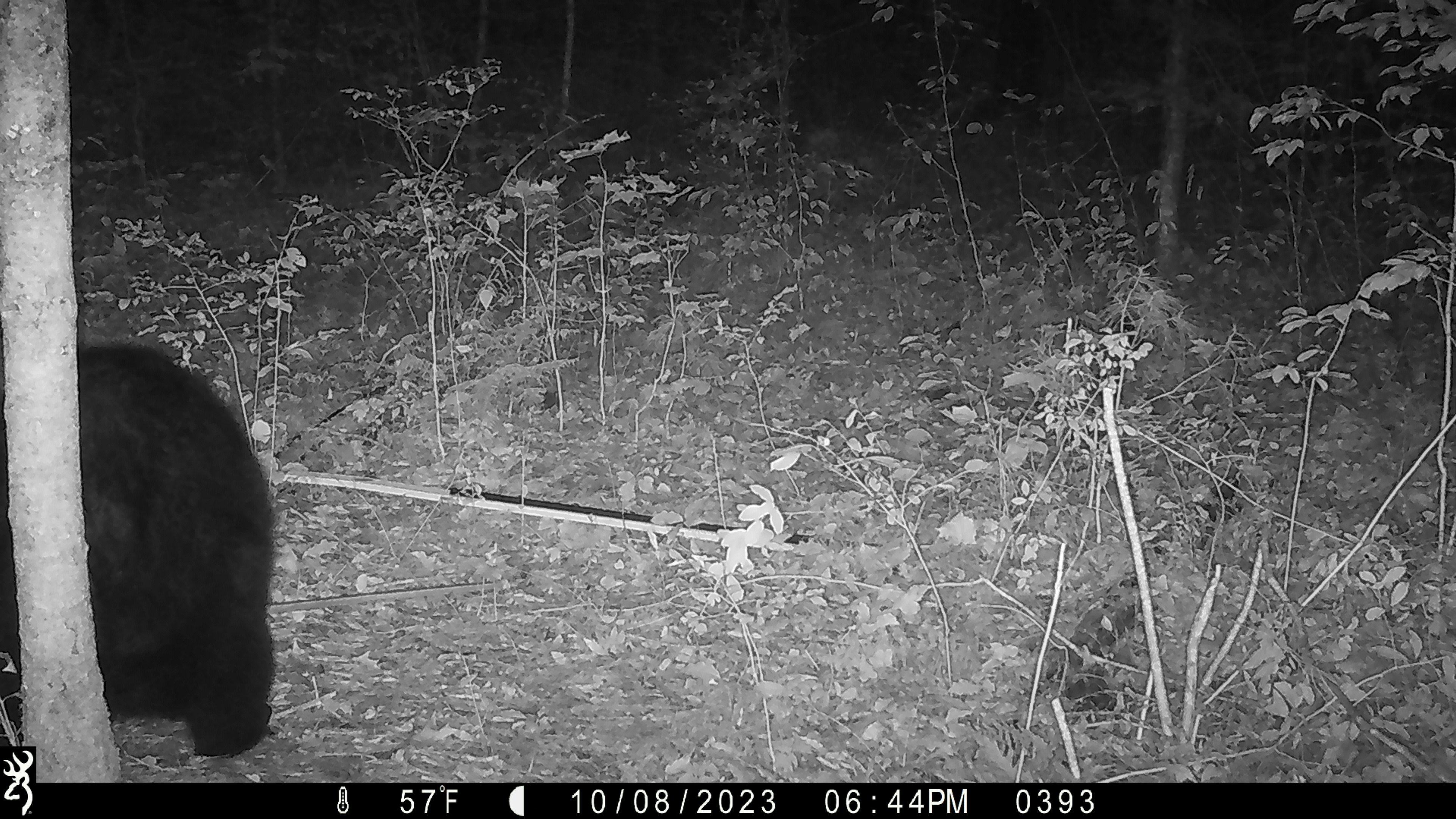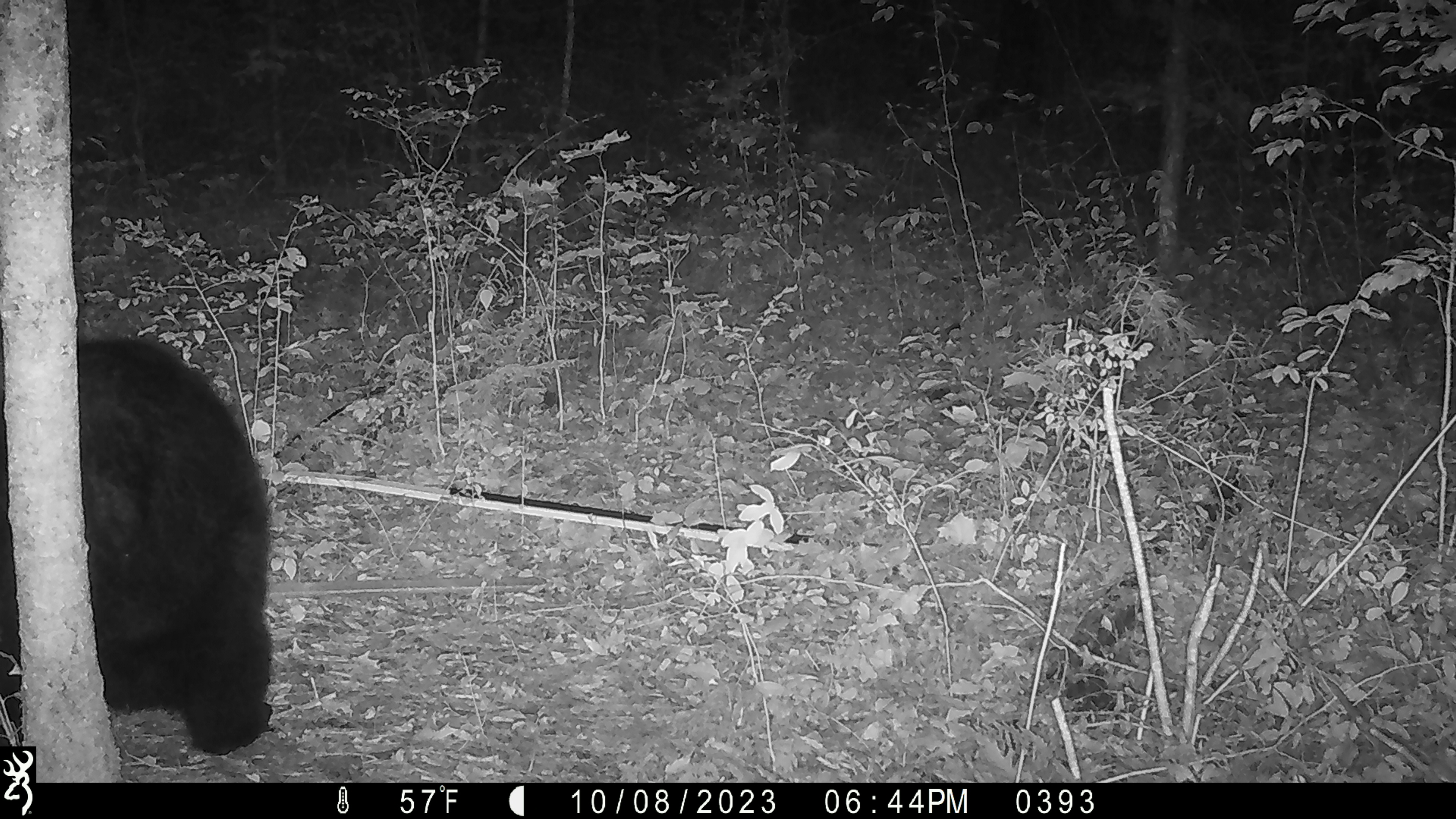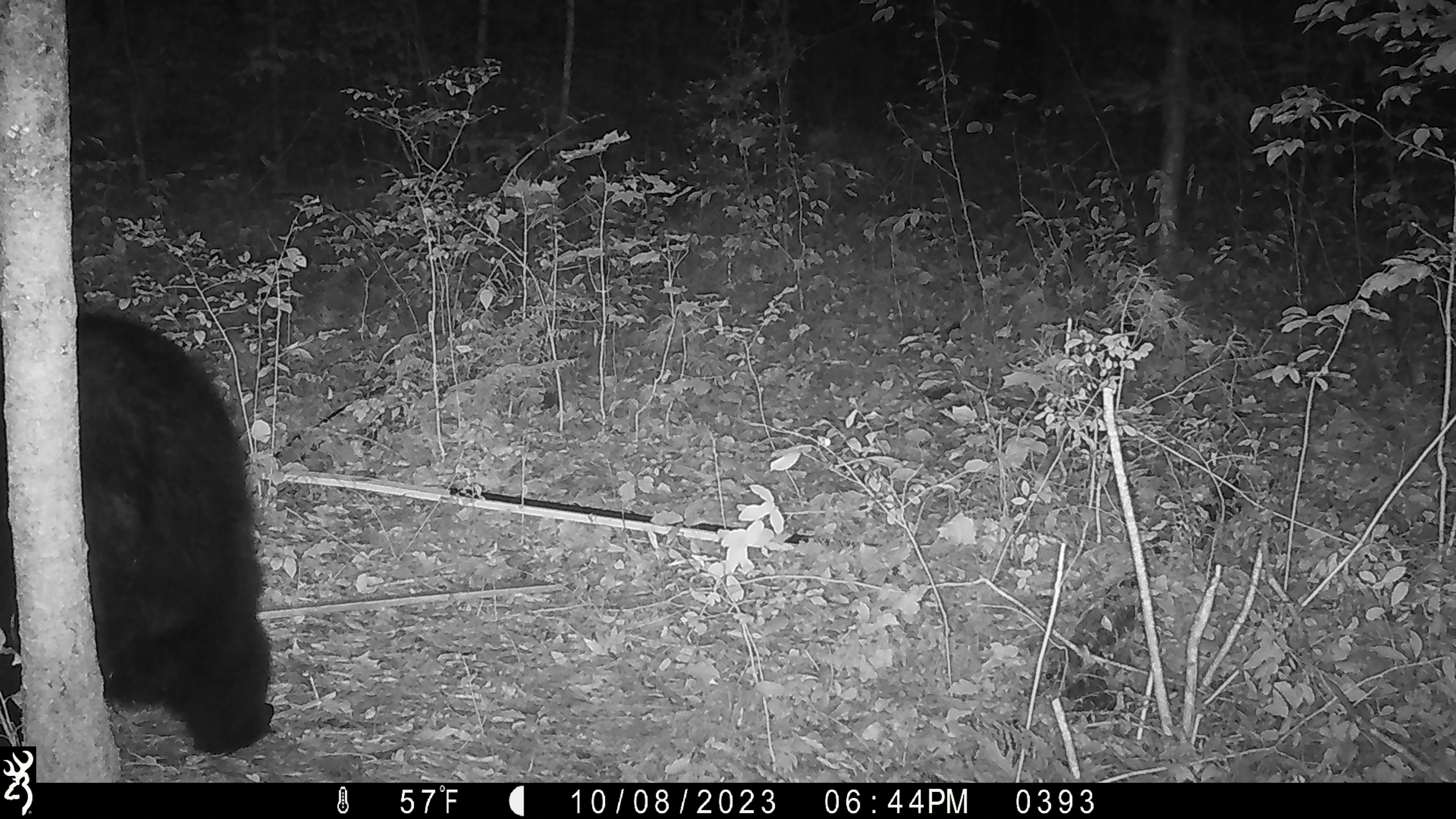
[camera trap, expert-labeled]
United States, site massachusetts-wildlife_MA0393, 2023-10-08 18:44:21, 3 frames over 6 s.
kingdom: Animalia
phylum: Chordata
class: Mammalia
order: Carnivora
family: Ursidae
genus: Ursus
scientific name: Ursus americanus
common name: black bear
Black bear (Ursus americanus).